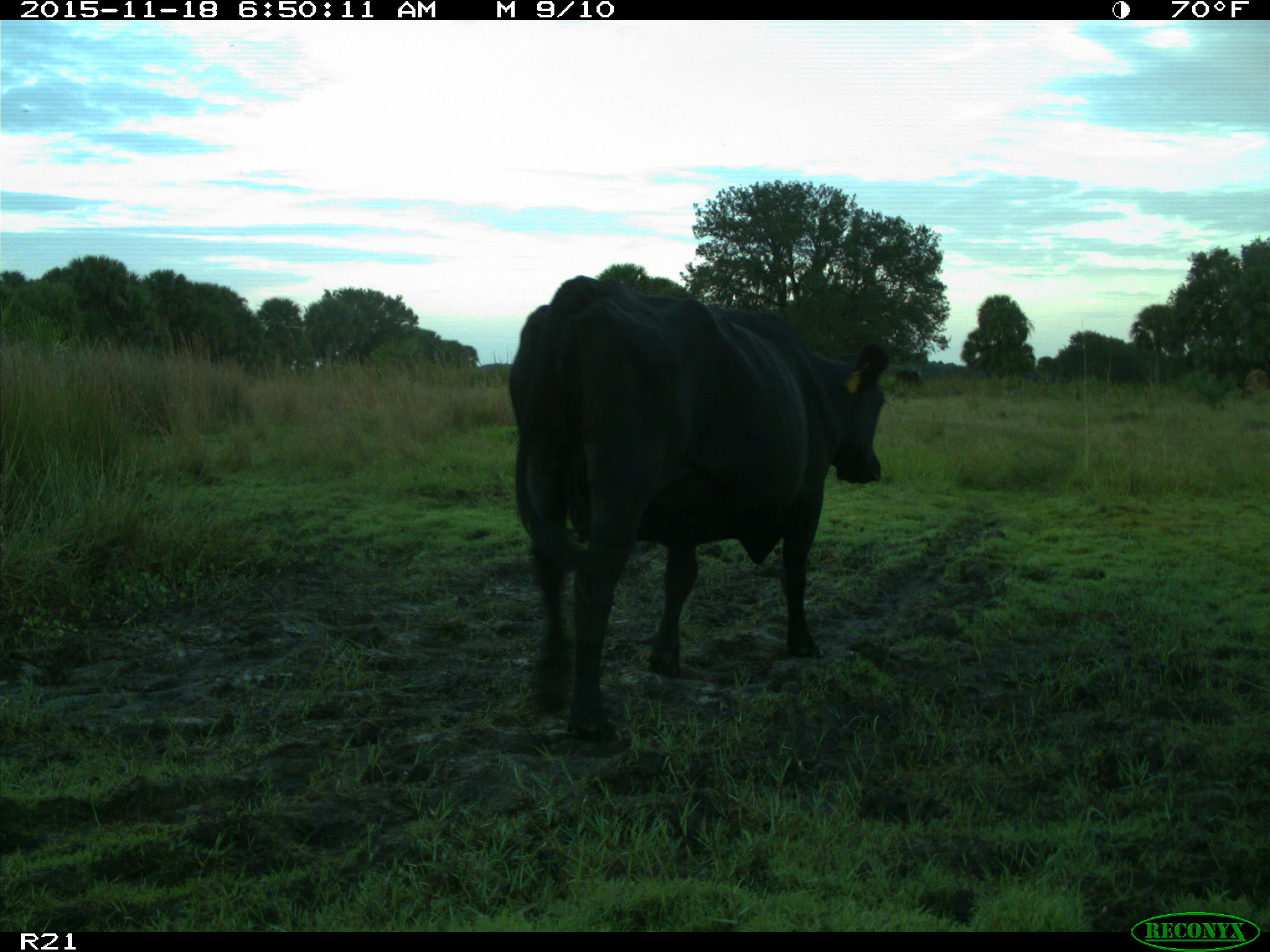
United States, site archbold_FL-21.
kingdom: Animalia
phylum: Chordata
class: Mammalia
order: Artiodactyla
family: Bovidae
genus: Bos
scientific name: Bos taurus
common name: domestic cow